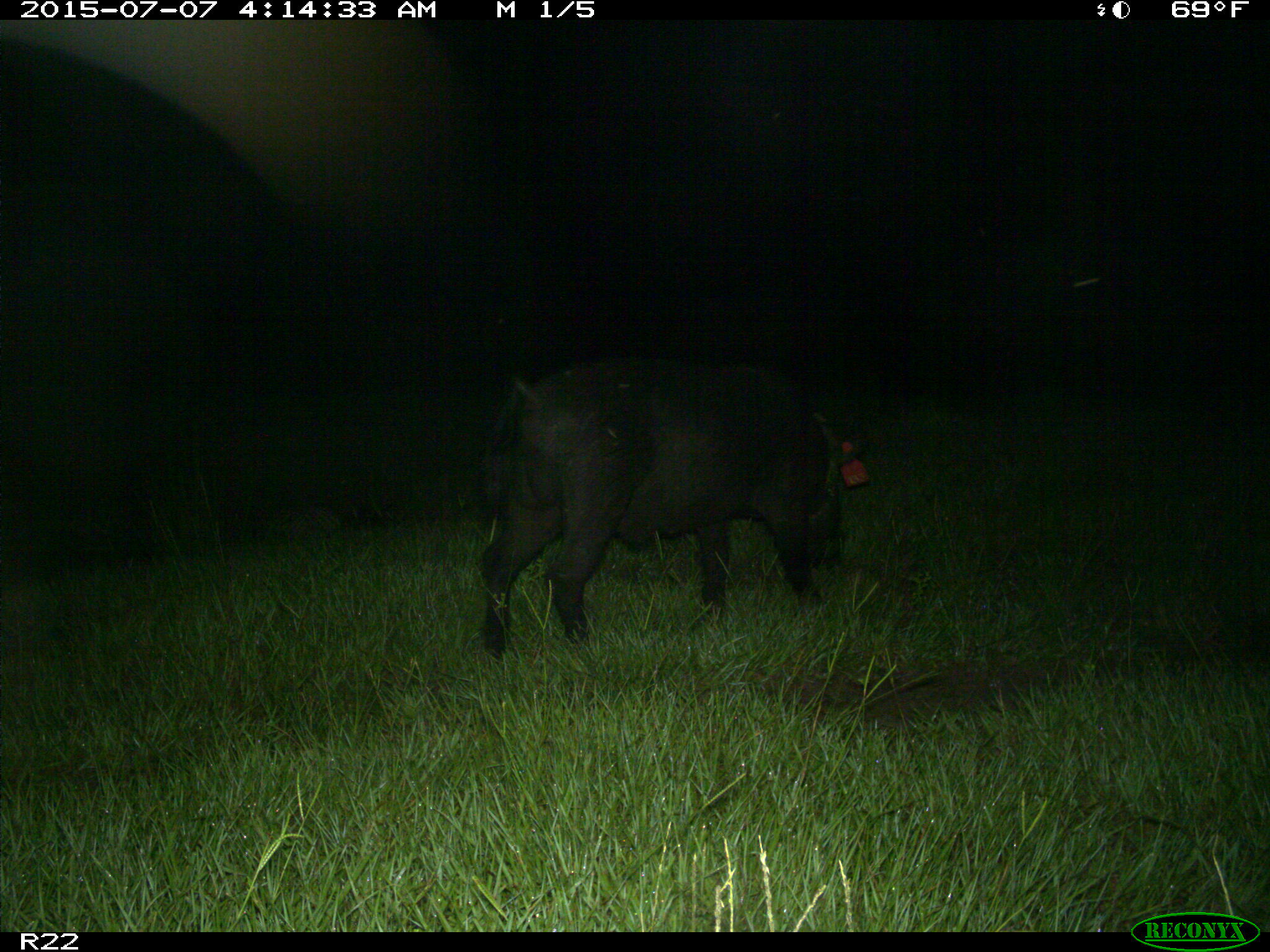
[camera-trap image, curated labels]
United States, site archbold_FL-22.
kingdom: Animalia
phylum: Chordata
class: Mammalia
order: Artiodactyla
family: Bovidae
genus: Bos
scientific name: Bos taurus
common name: domestic cow